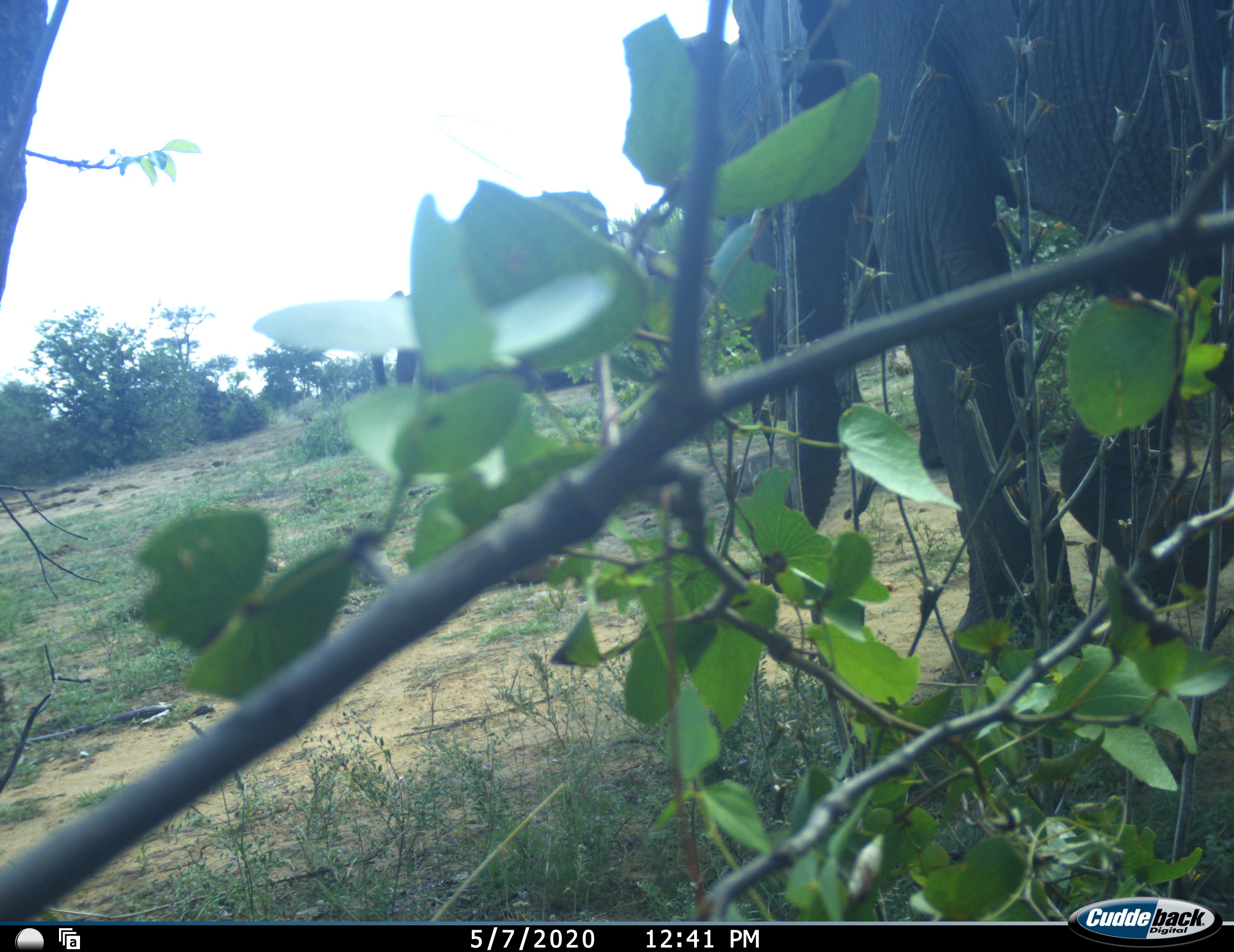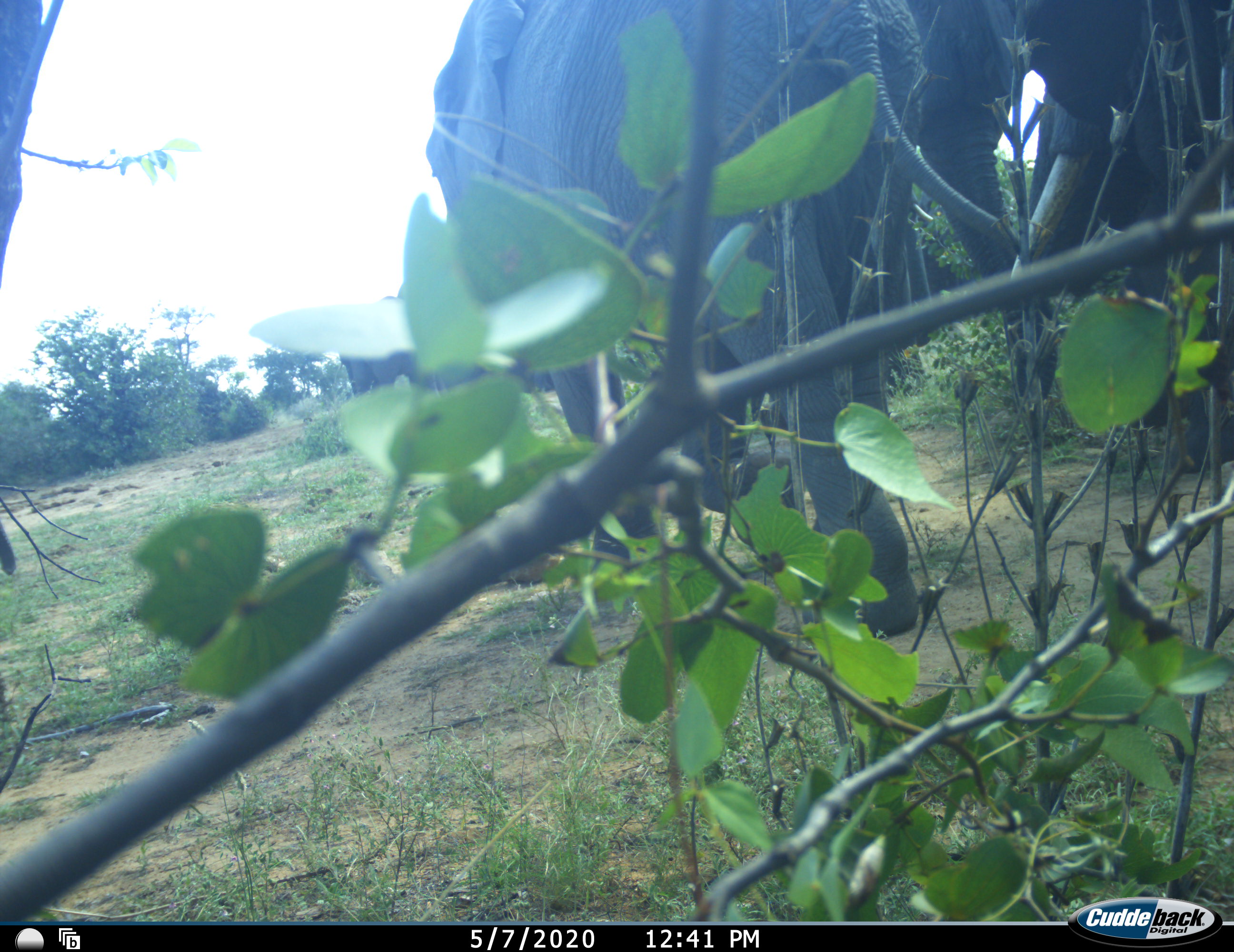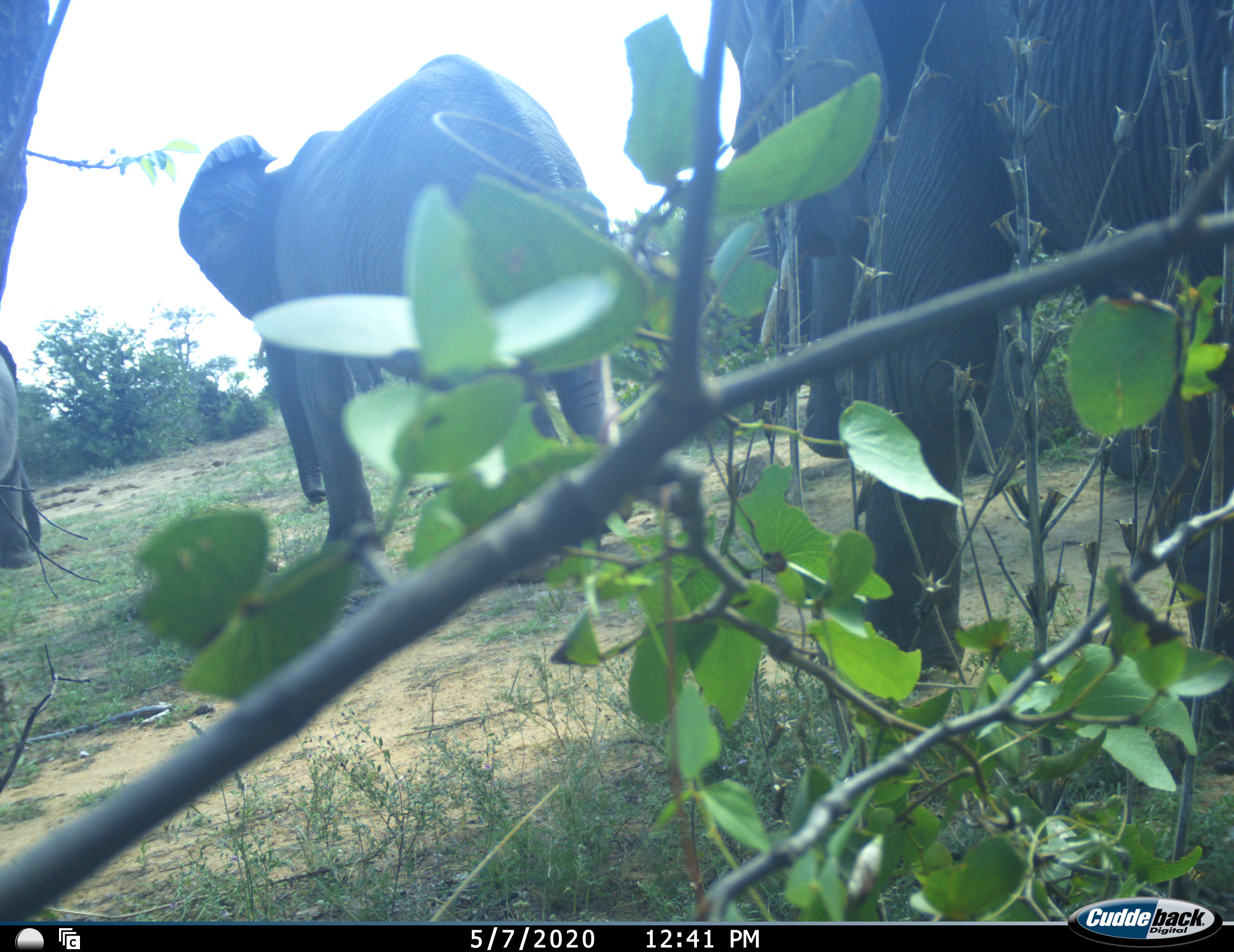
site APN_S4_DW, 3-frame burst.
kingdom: Animalia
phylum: Chordata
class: Mammalia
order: Proboscidea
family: Elephantidae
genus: Loxodonta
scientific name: Loxodonta africana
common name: african bush elephant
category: elephant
Elephant (african bush elephant) (Loxodonta africana), count 4. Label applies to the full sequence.